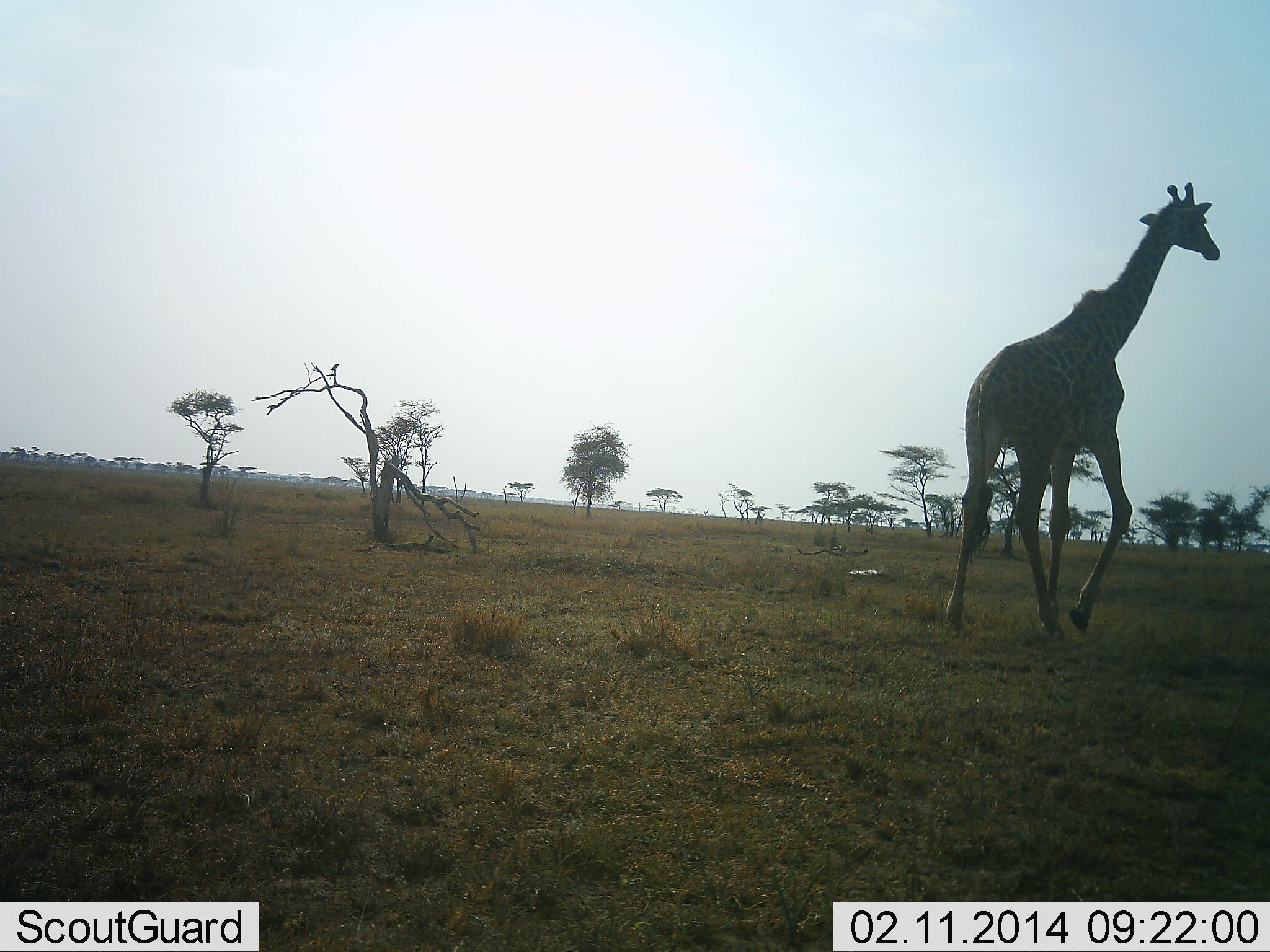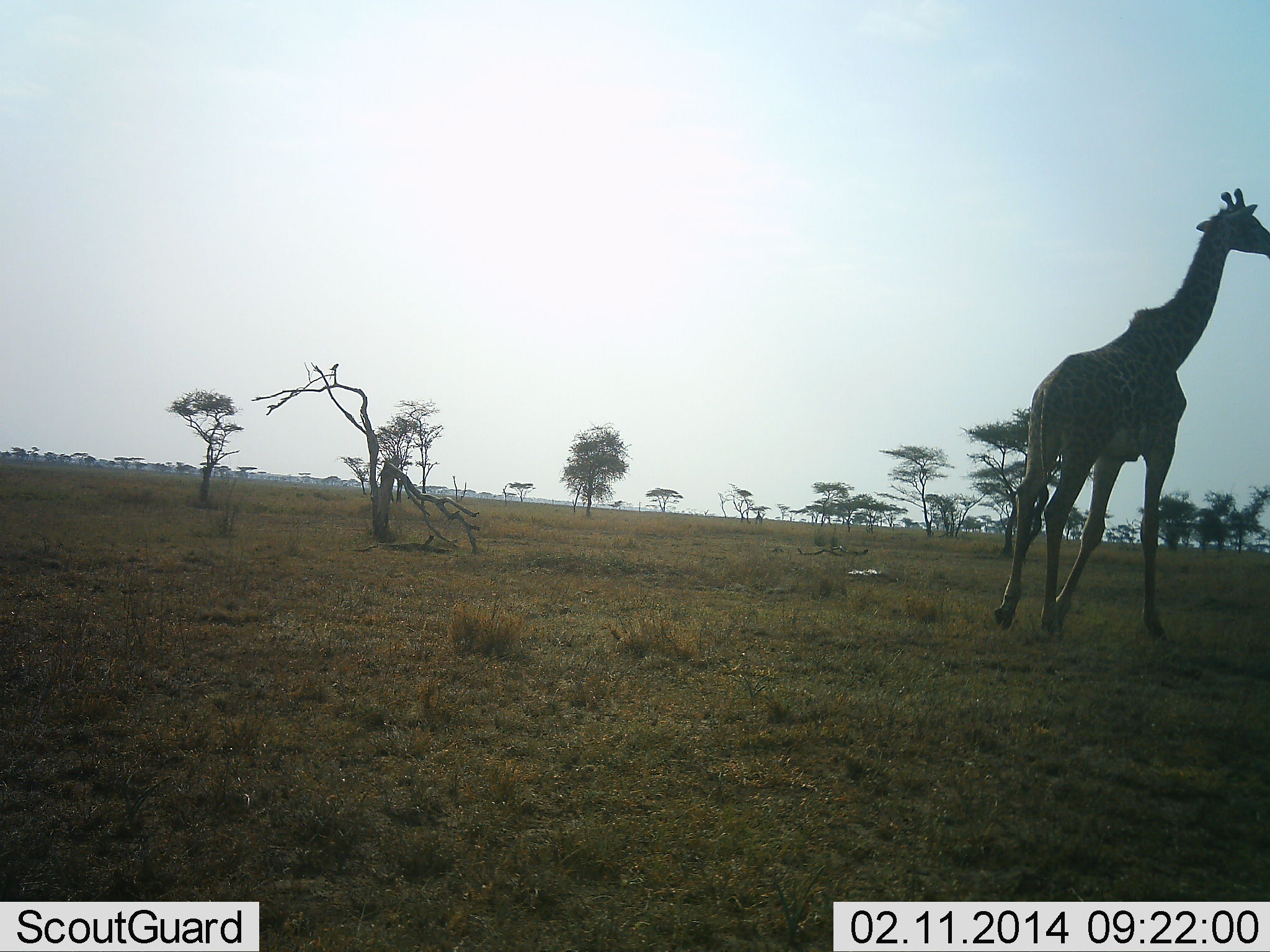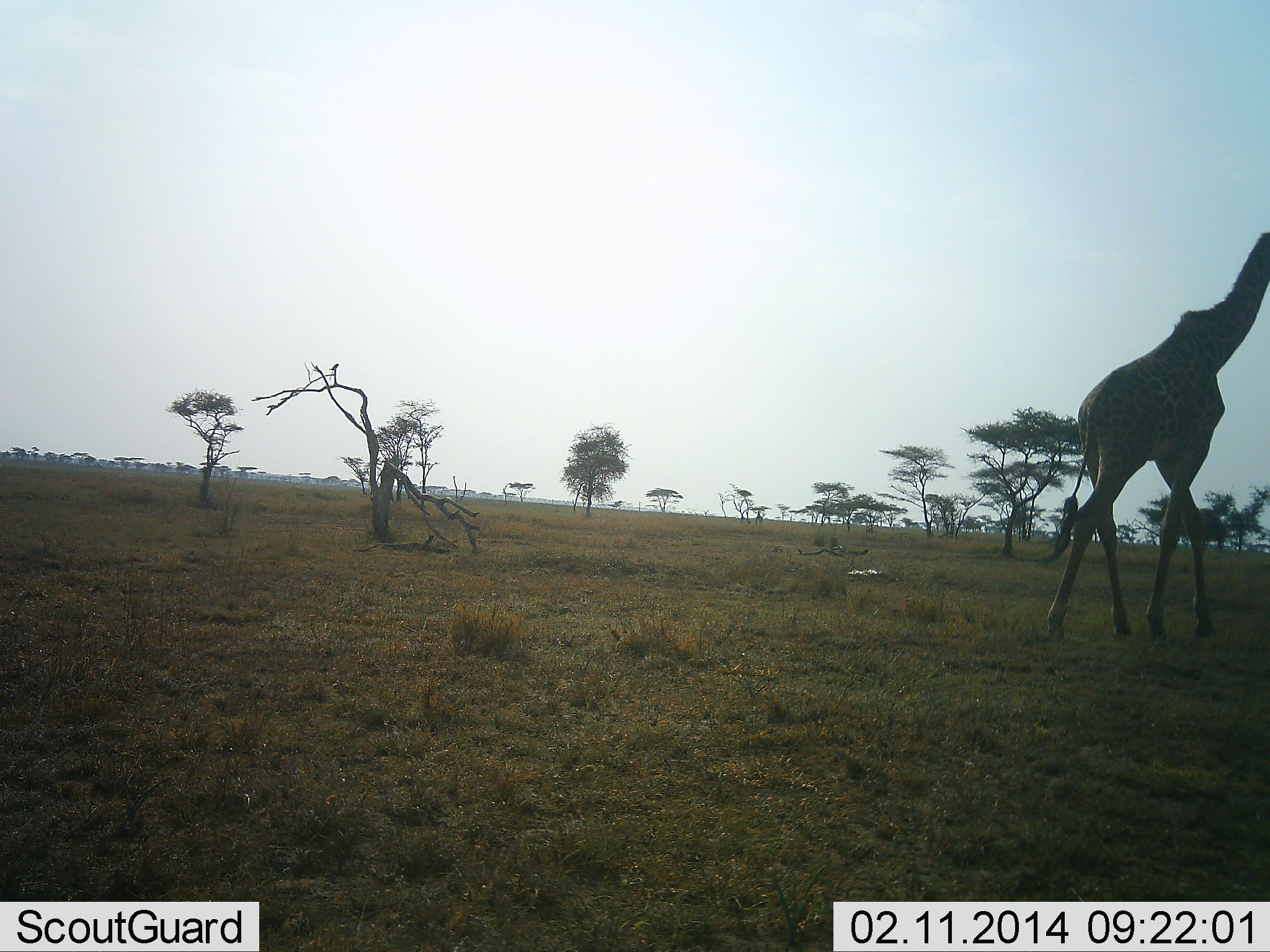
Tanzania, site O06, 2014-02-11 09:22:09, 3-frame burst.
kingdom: Animalia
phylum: Chordata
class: Mammalia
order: Artiodactyla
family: Giraffidae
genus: Giraffa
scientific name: Giraffa camelopardalis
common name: giraffe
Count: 1.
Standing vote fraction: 20%.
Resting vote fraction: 0%.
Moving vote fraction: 80%.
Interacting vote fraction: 0%.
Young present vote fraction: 0%.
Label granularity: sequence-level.